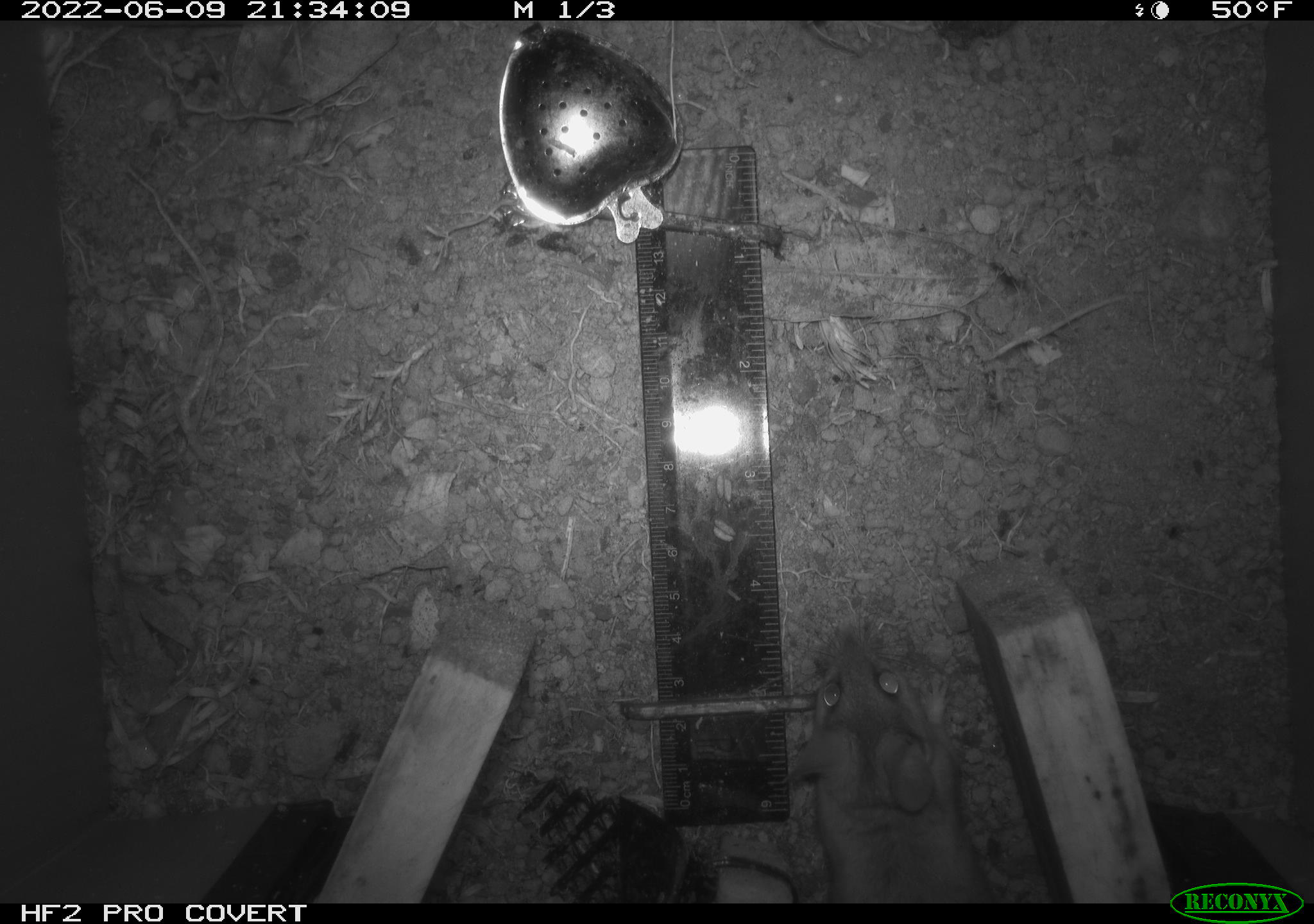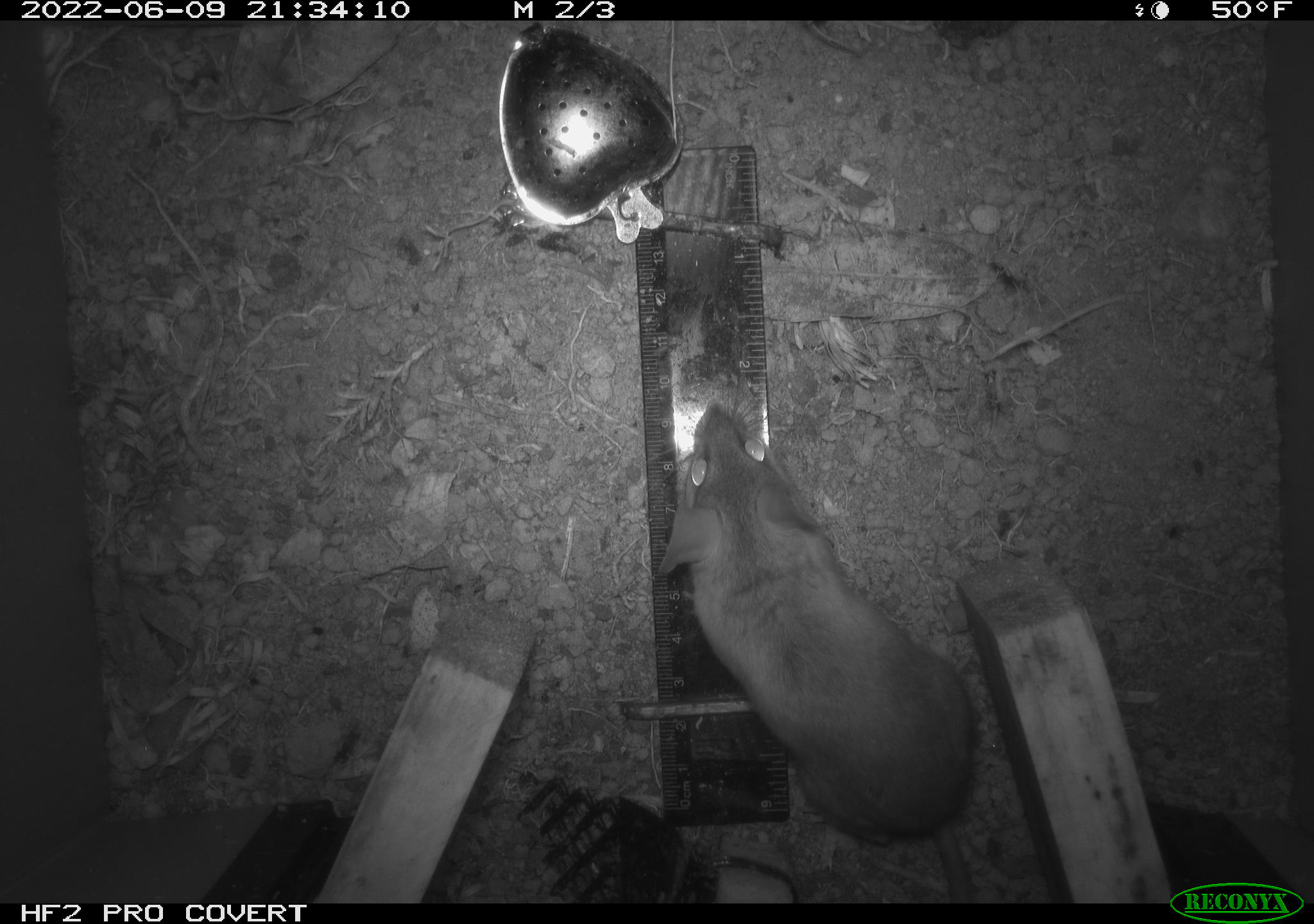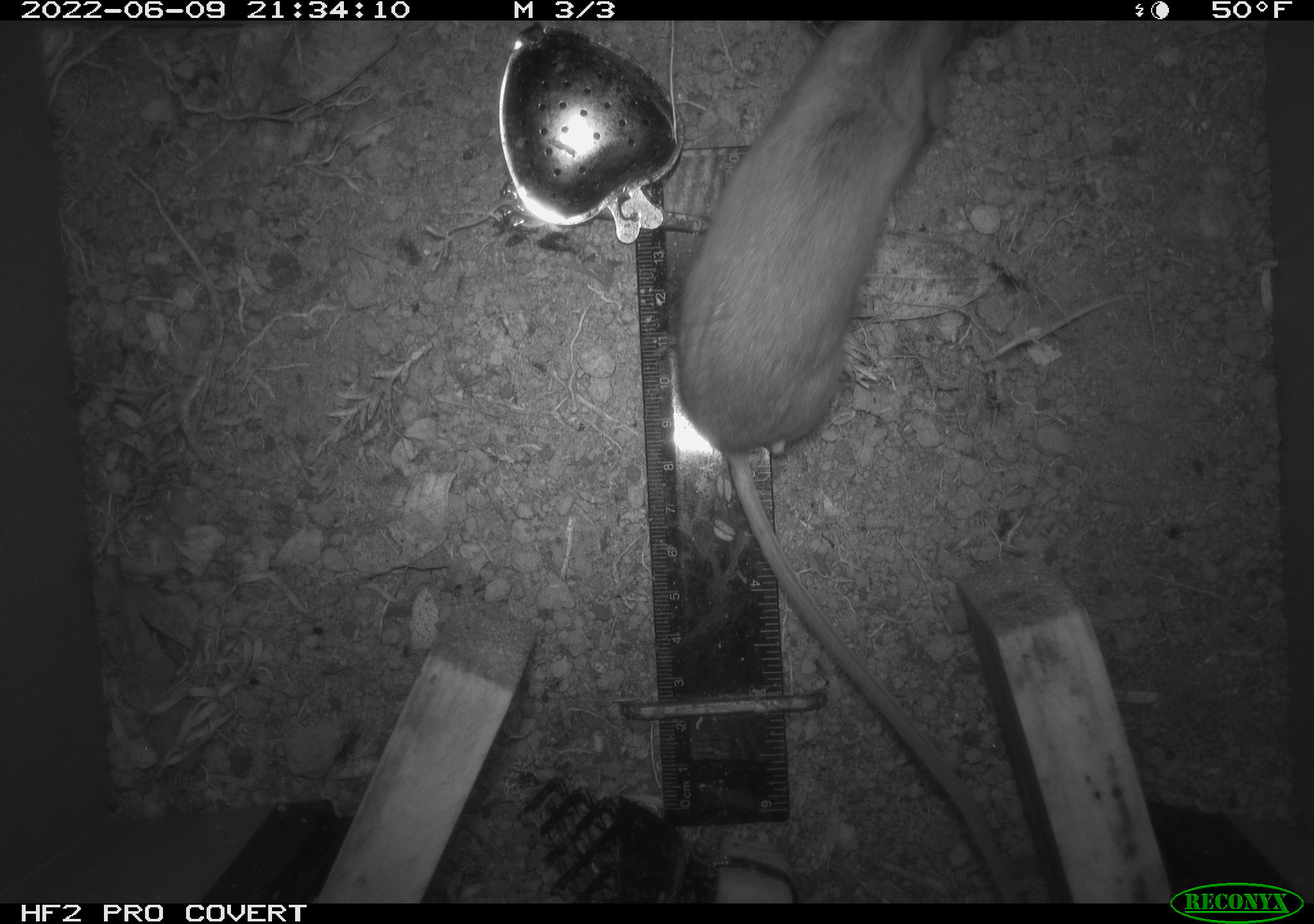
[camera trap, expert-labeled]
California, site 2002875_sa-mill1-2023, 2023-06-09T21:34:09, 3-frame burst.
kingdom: Animalia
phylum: Chordata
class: Mammalia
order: Rodentia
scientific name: Rodentia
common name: mouse species